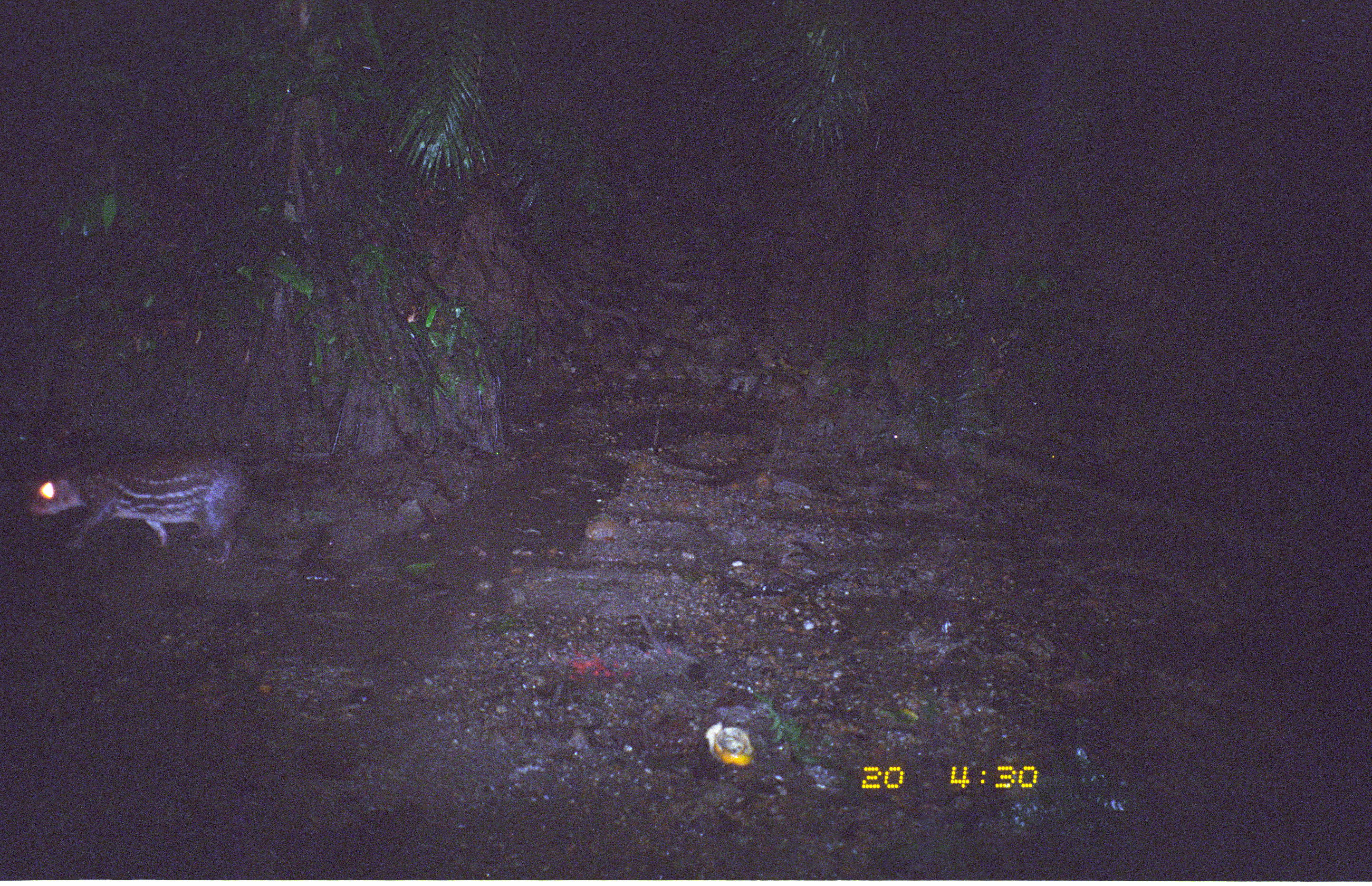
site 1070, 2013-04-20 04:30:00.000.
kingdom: Animalia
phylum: Chordata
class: Mammalia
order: Rodentia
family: Cuniculidae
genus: Cuniculus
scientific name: Cuniculus paca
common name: spotted paca